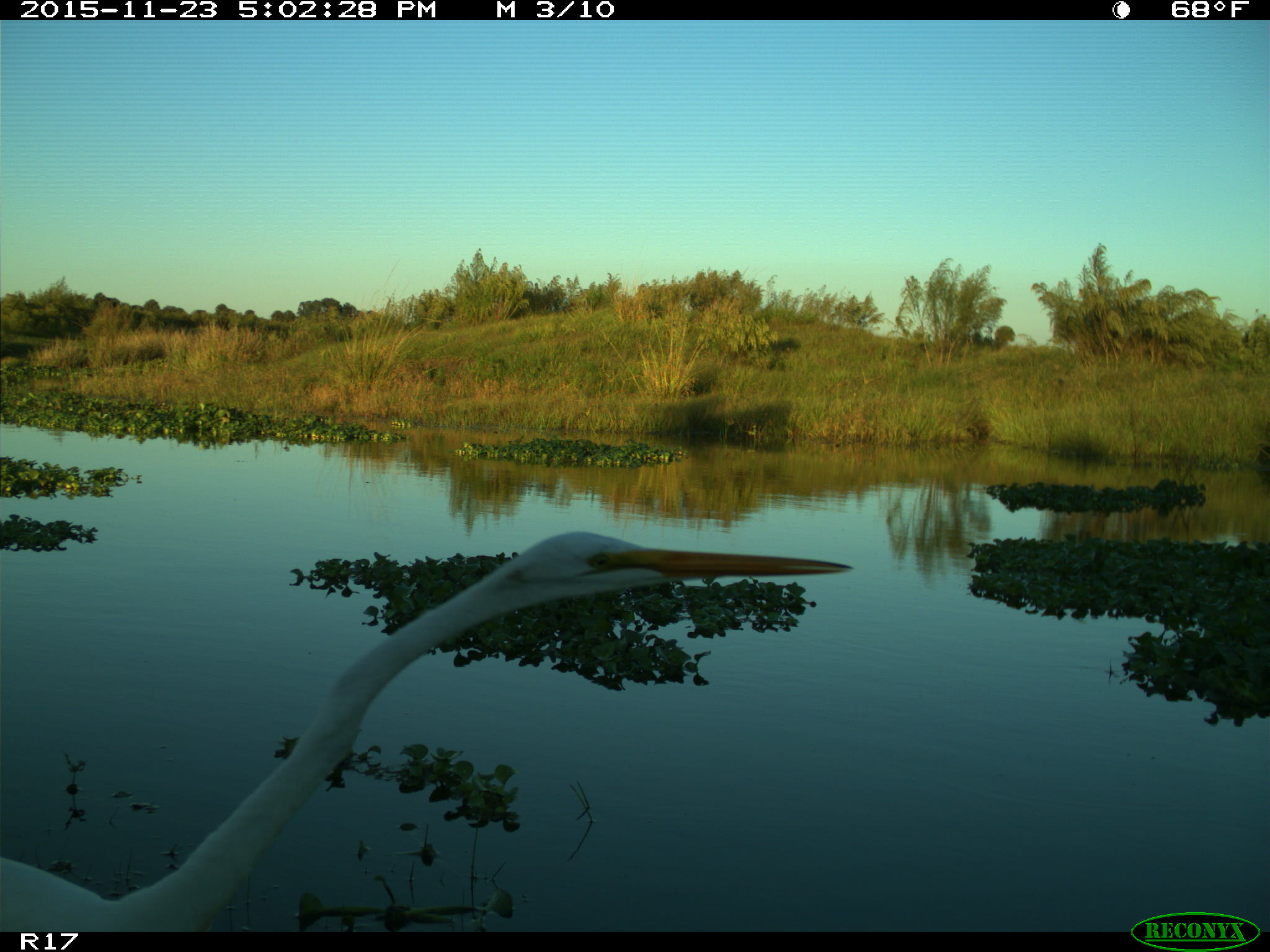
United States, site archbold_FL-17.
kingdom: Animalia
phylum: Chordata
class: Aves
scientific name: Aves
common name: birds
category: unidentified bird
Unidentified bird (birds) (Aves).